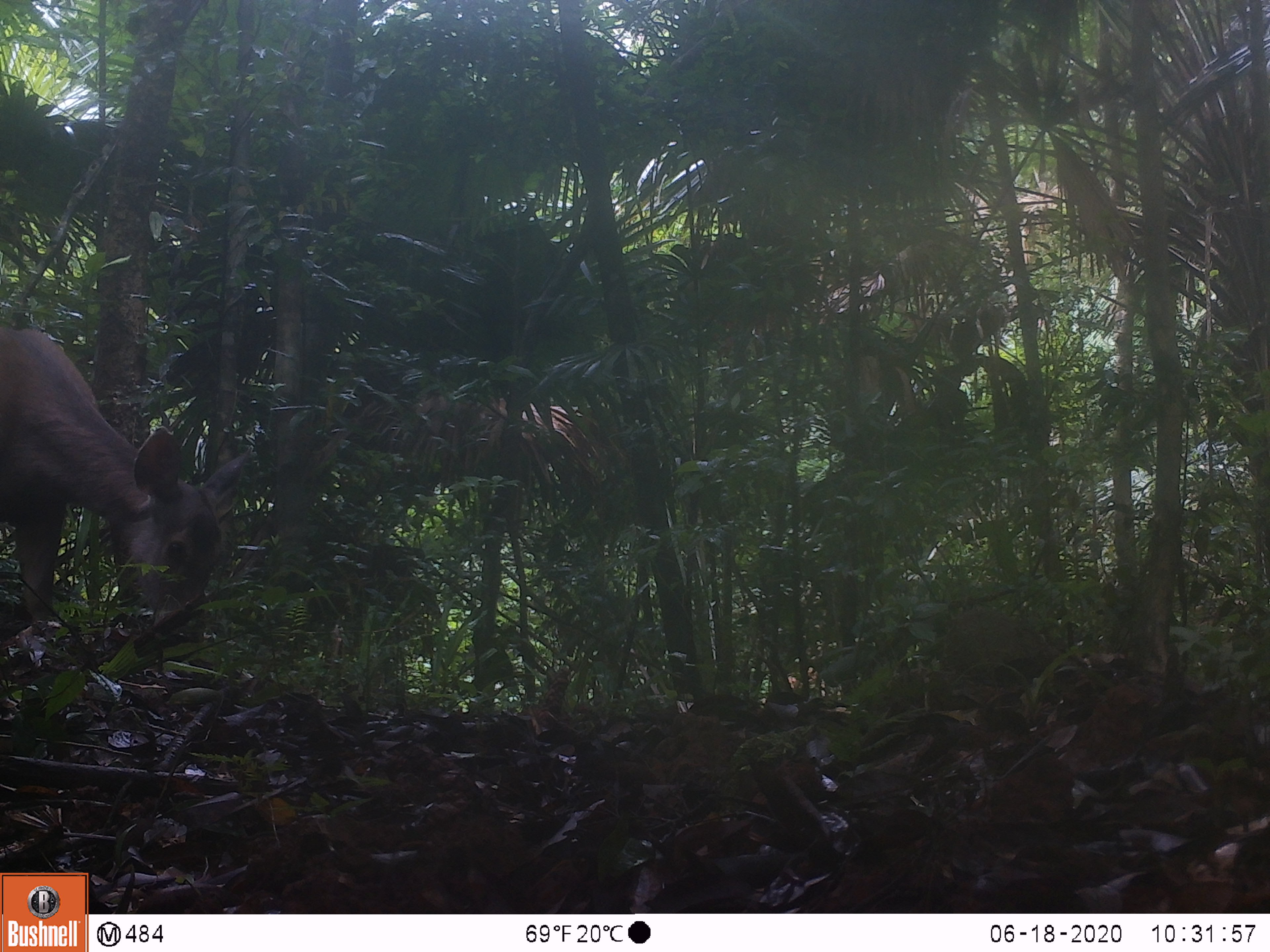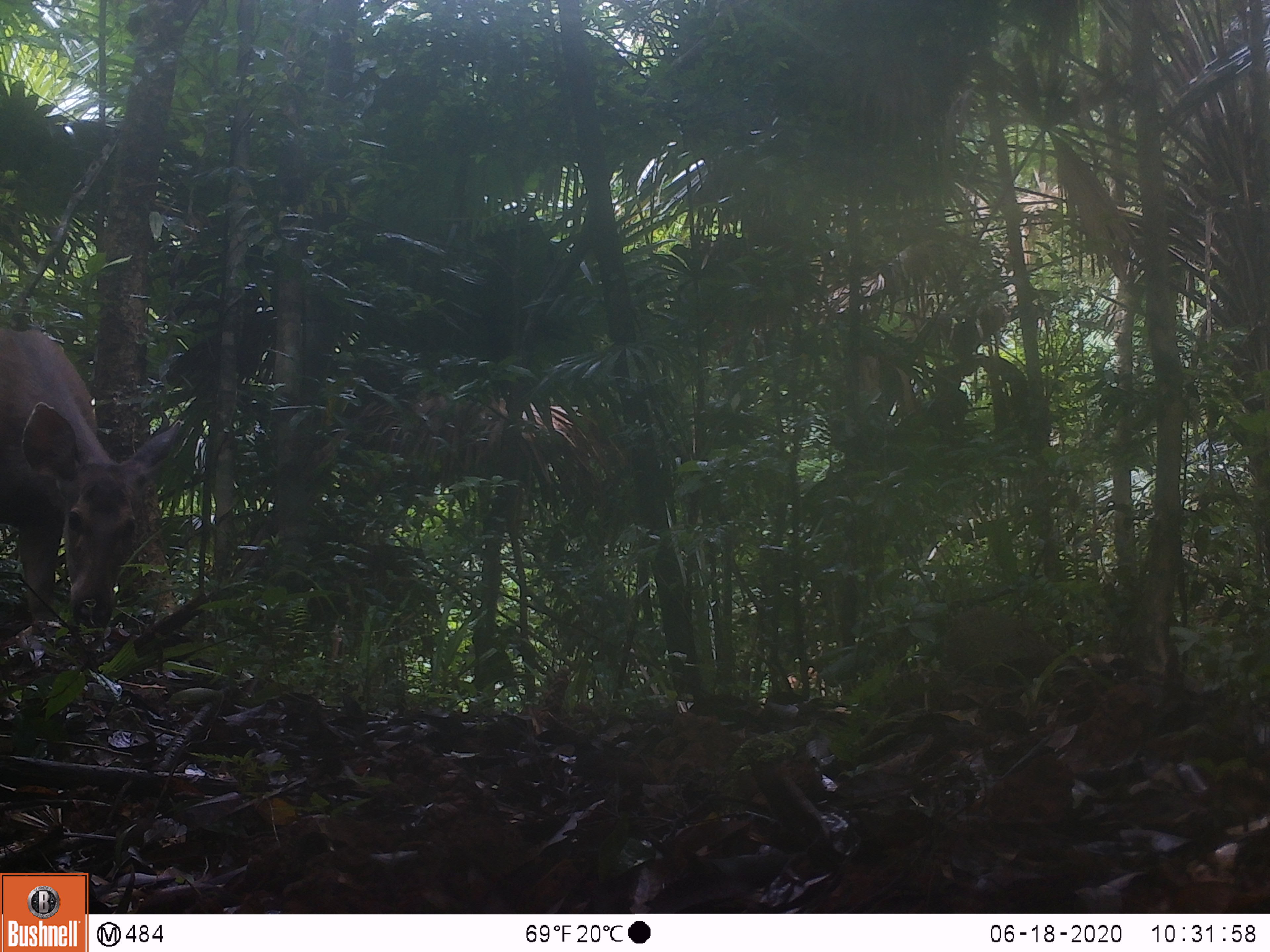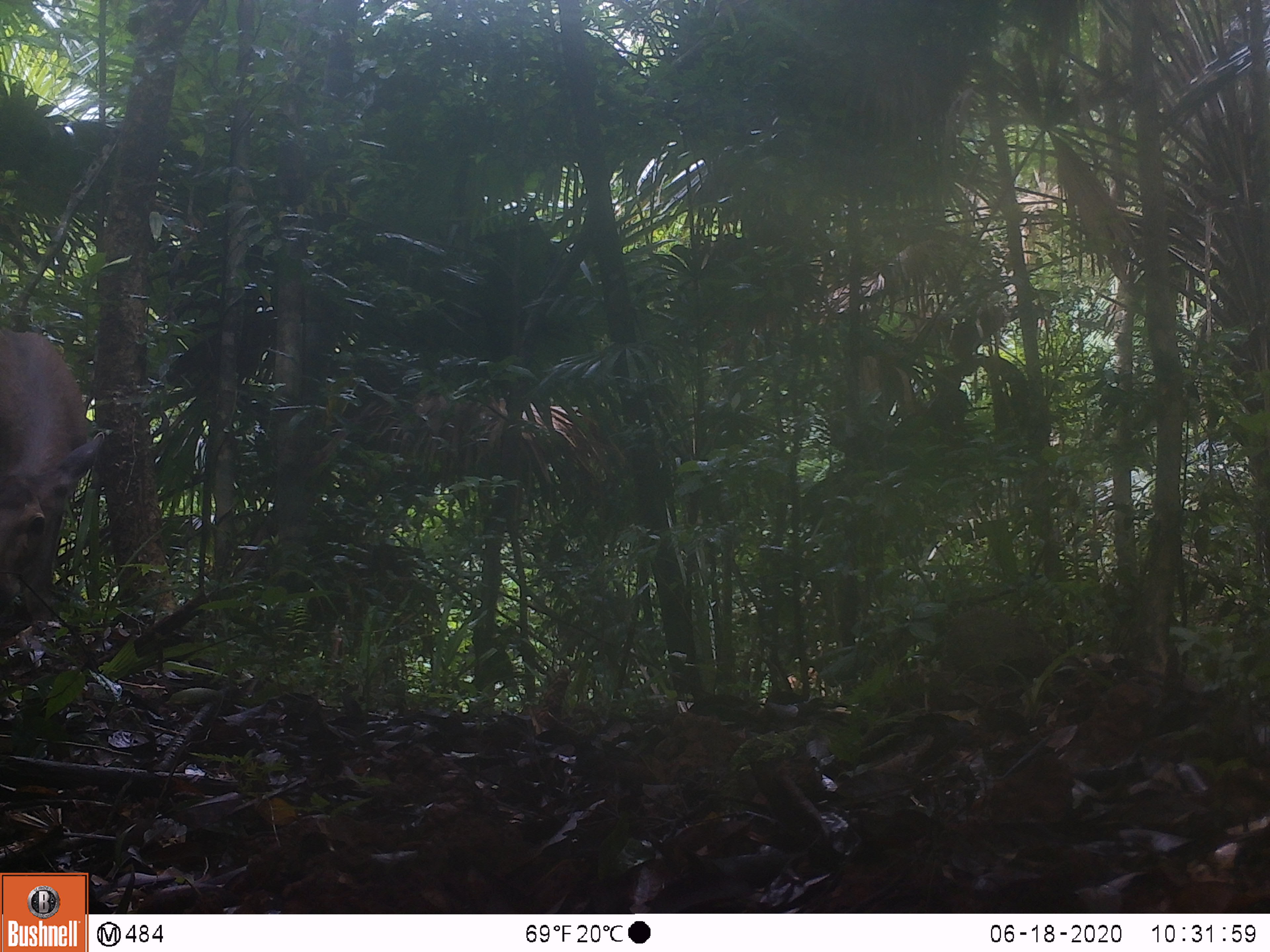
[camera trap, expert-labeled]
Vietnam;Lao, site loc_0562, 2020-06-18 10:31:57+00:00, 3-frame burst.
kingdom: Animalia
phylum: Chordata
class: Mammalia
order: Artiodactyla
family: Cervidae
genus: Rusa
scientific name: Rusa unicolor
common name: sambar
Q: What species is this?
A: Sambar (Rusa unicolor).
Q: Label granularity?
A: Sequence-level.